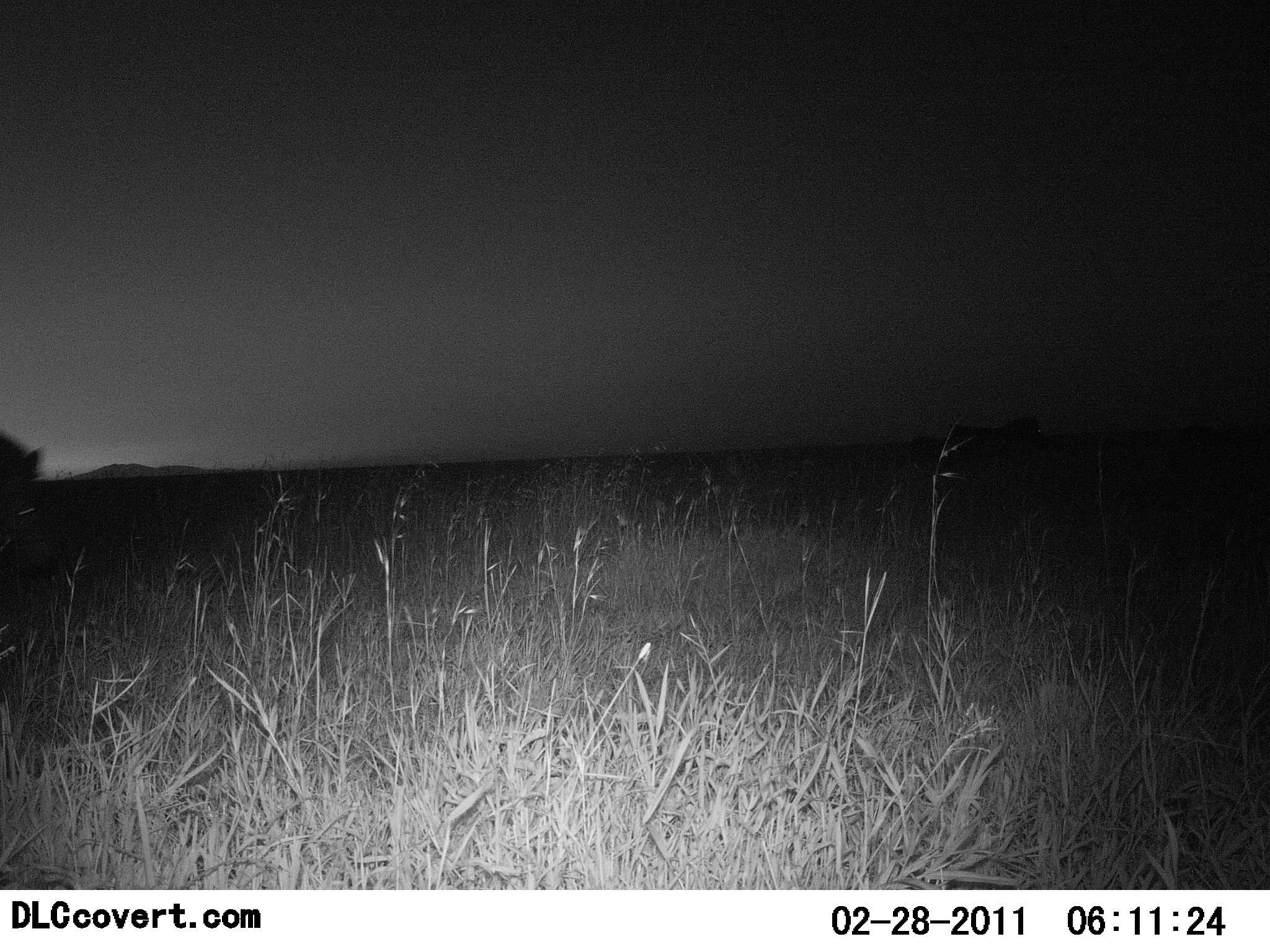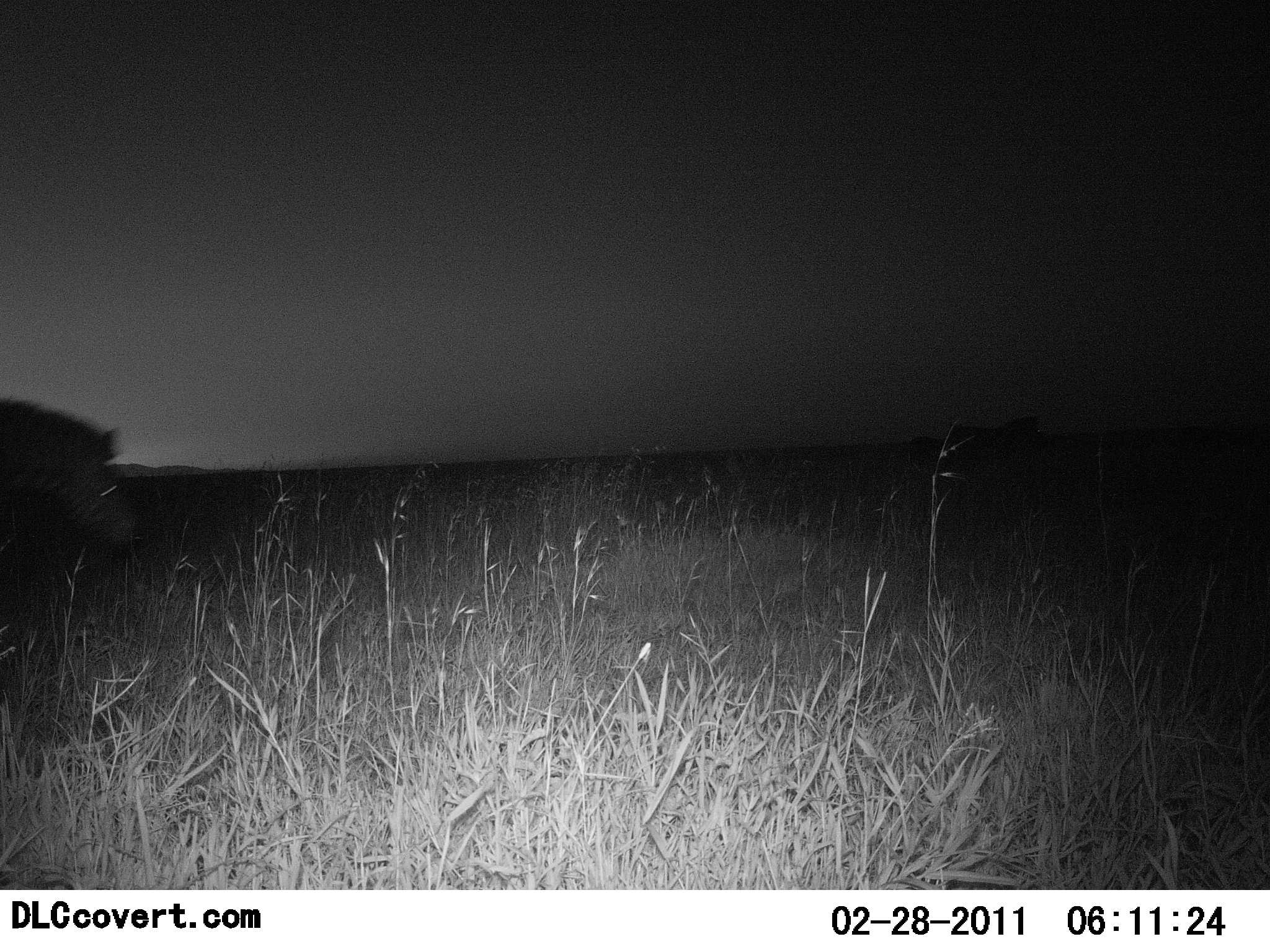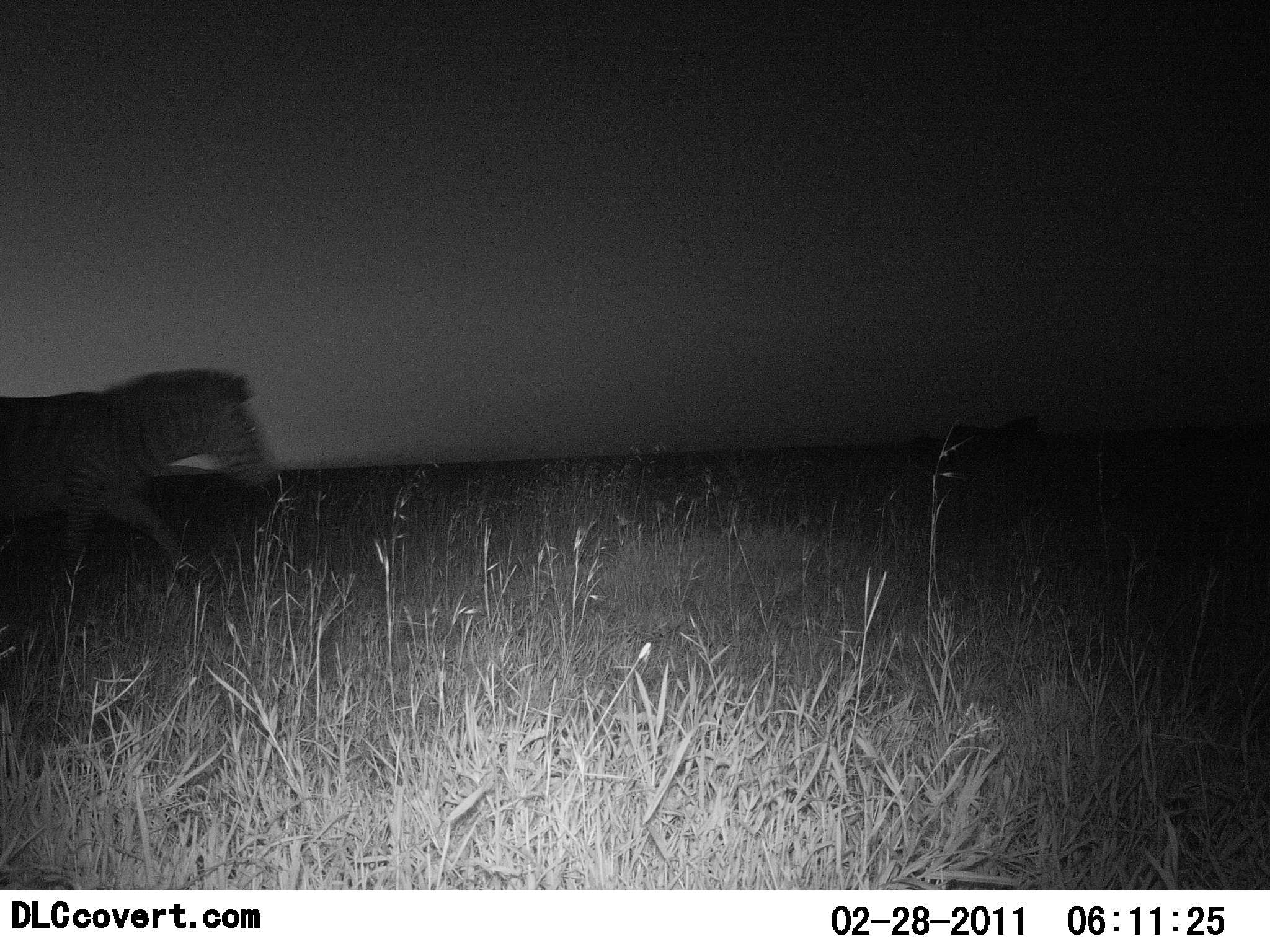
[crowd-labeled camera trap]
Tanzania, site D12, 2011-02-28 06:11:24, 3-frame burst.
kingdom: Animalia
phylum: Chordata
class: Mammalia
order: Perissodactyla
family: Equidae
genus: Equus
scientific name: Equus quagga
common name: plains zebra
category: zebra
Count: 1.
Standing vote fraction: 0%.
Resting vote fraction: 0%.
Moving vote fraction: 100%.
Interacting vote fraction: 0%.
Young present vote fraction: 0%.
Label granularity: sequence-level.